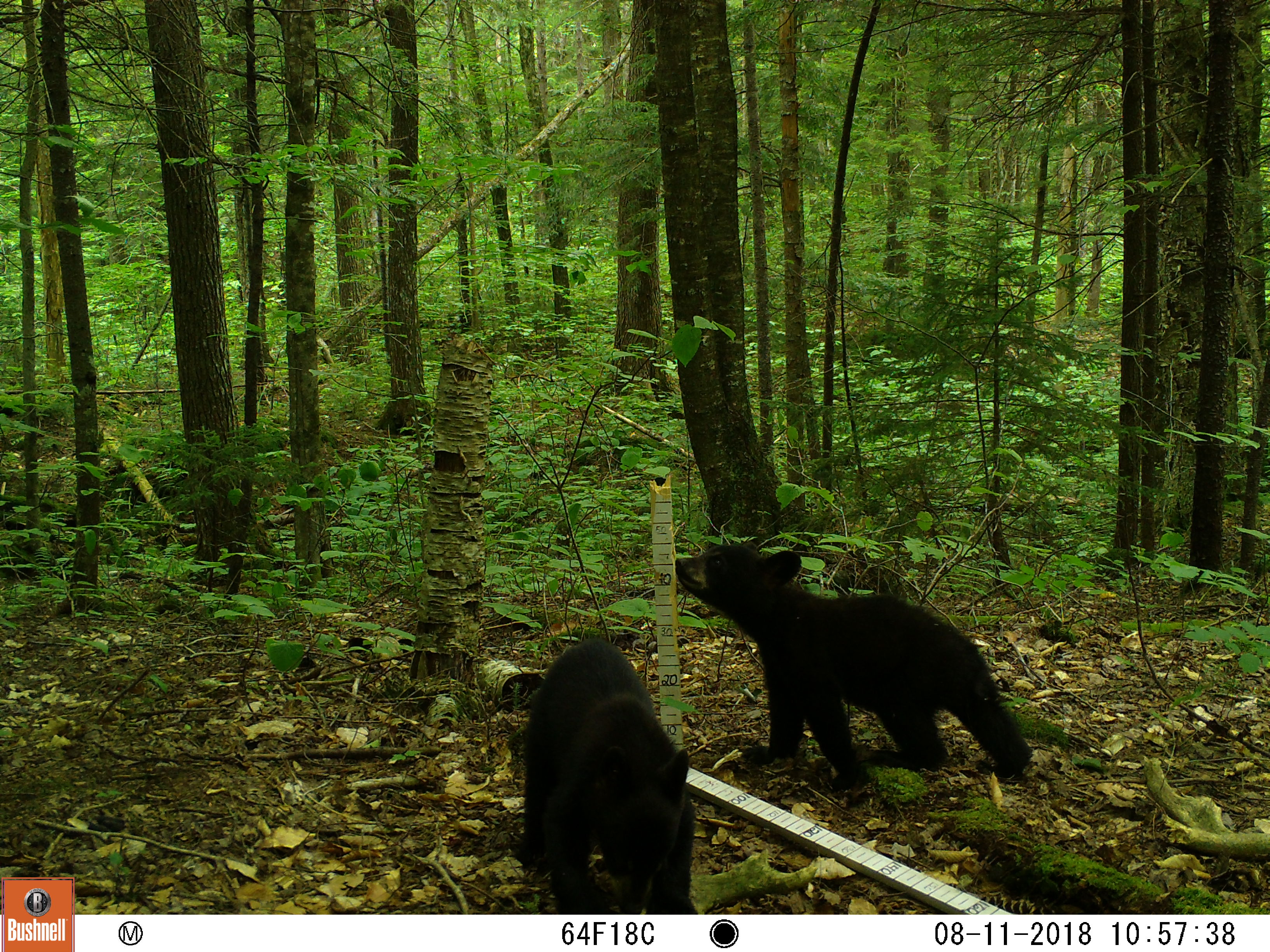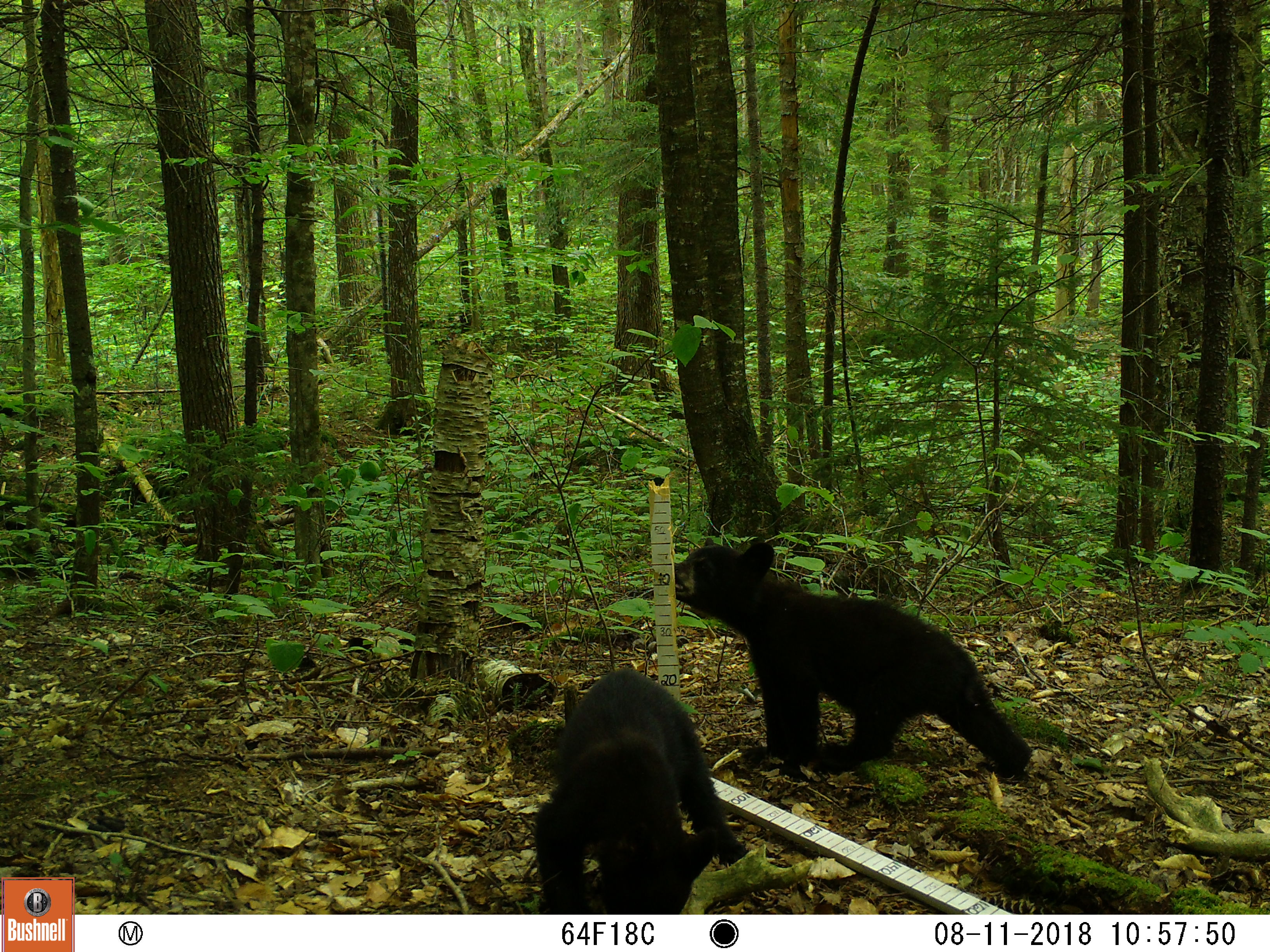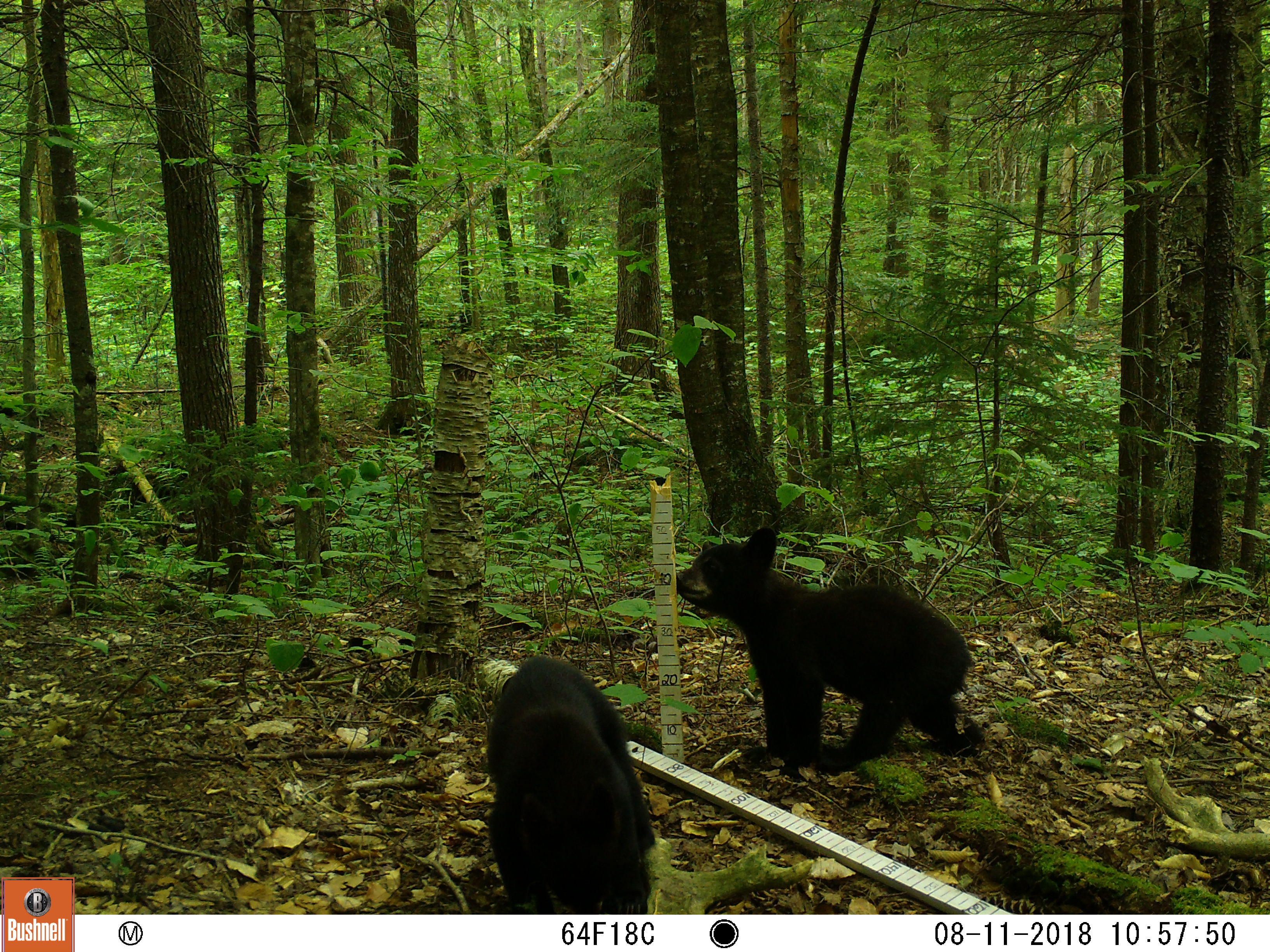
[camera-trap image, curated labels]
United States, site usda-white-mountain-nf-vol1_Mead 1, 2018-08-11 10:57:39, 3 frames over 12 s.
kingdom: Animalia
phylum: Chordata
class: Mammalia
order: Carnivora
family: Ursidae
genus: Ursus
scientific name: Ursus americanus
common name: black bear